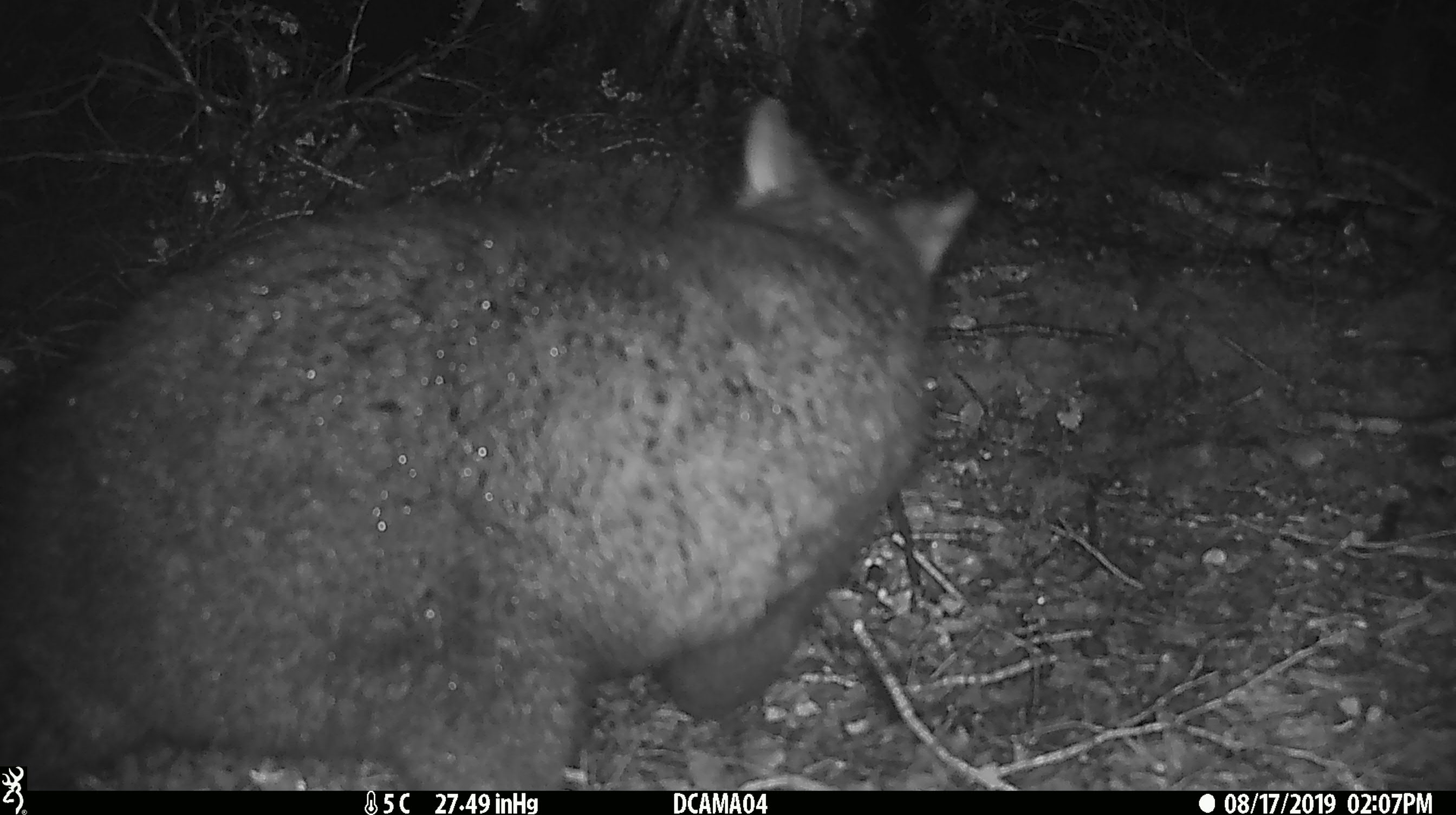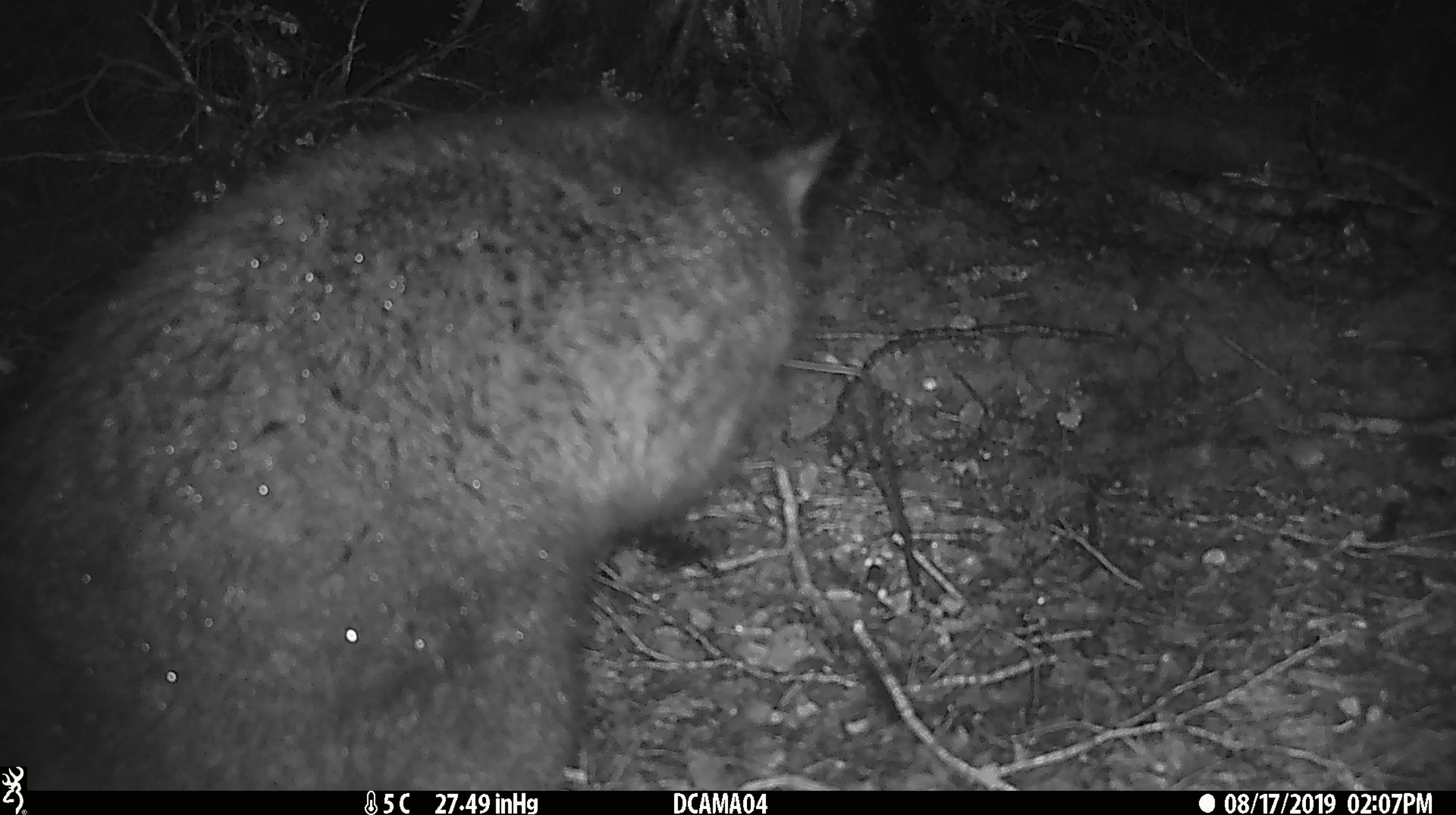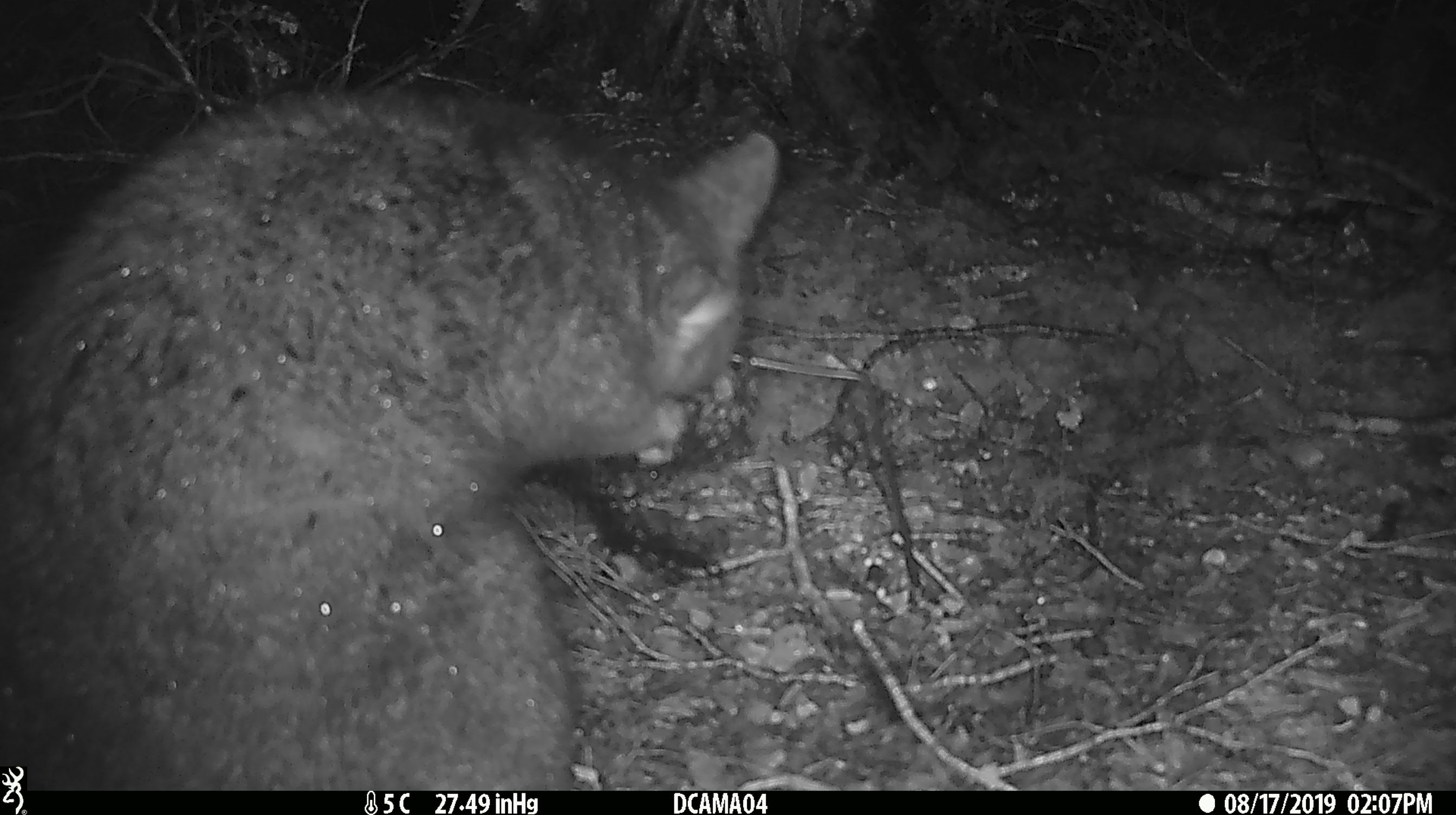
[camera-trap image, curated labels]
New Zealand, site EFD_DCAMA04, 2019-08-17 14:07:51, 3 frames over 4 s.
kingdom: Animalia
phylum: Chordata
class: Mammalia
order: Diprotodontia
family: Phalangeridae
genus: Trichosurus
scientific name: Trichosurus vulpecula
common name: common brushtail possum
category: possum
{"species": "possum (common brushtail possum) (Trichosurus vulpecula)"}